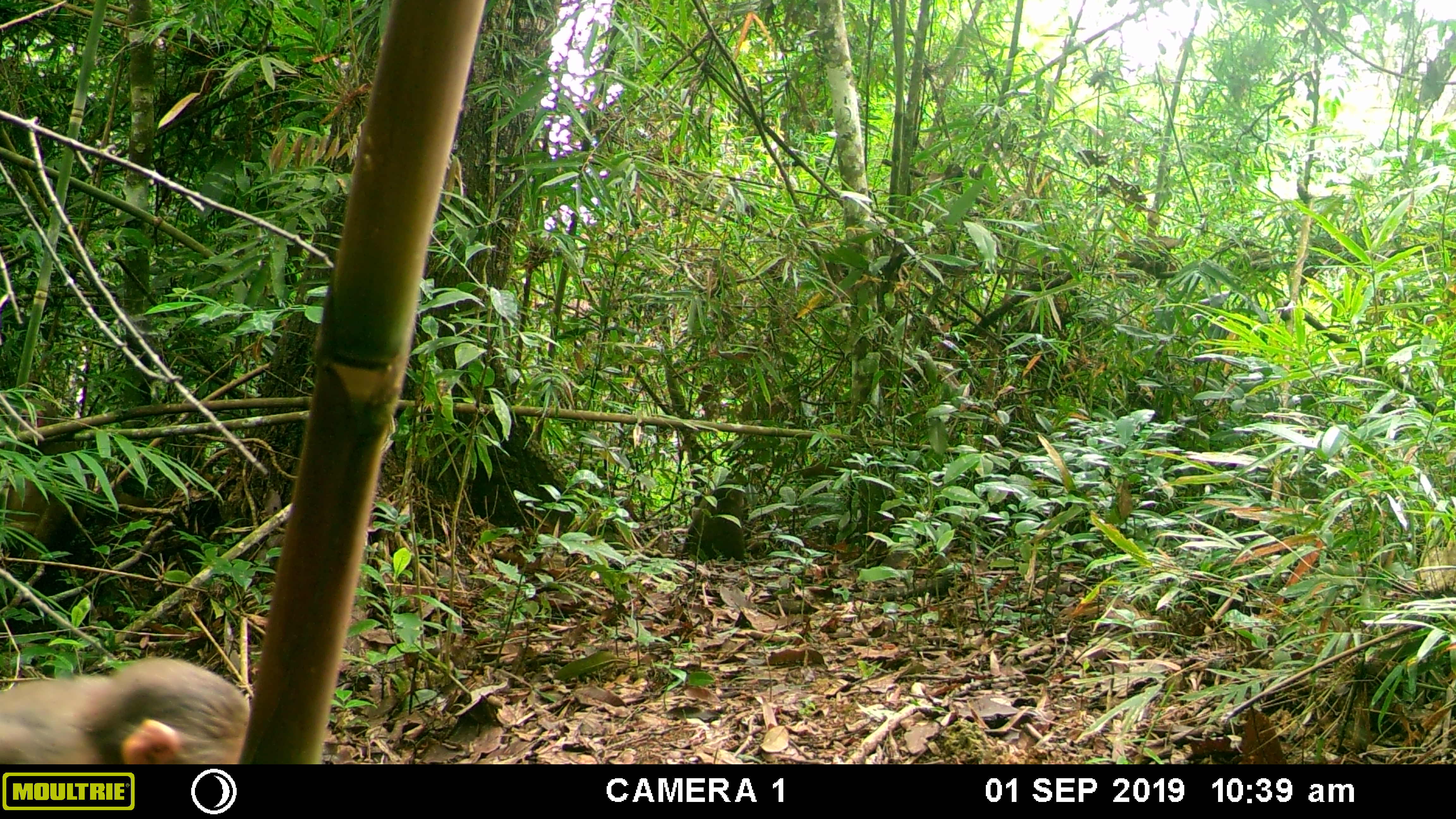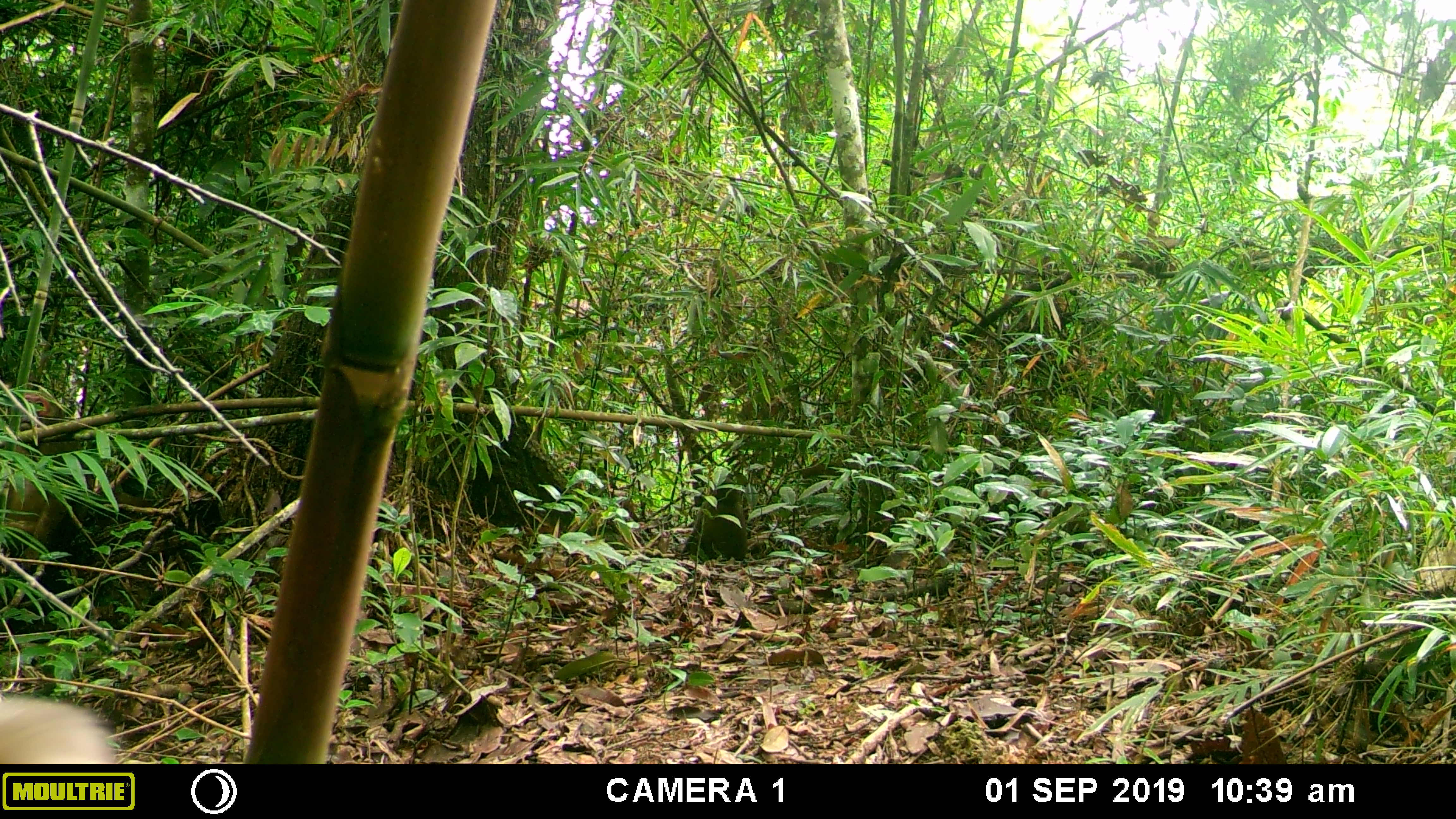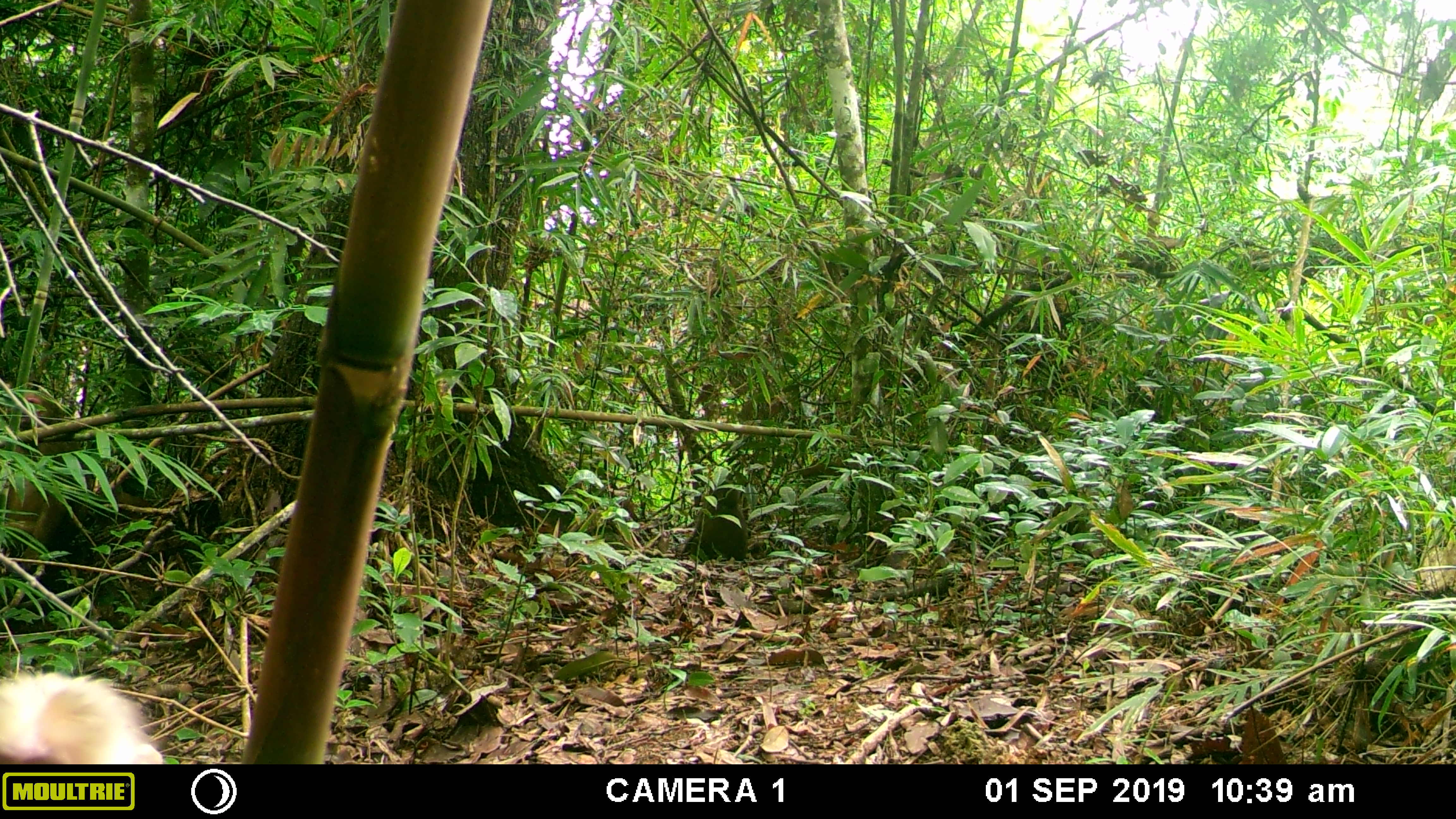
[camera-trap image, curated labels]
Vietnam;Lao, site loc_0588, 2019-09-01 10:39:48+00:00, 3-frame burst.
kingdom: Animalia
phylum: Chordata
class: Mammalia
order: Primates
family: Cercopithecidae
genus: Macaca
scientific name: Macaca arctoides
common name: stump-tailed macaque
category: stump tailed macaque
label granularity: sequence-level